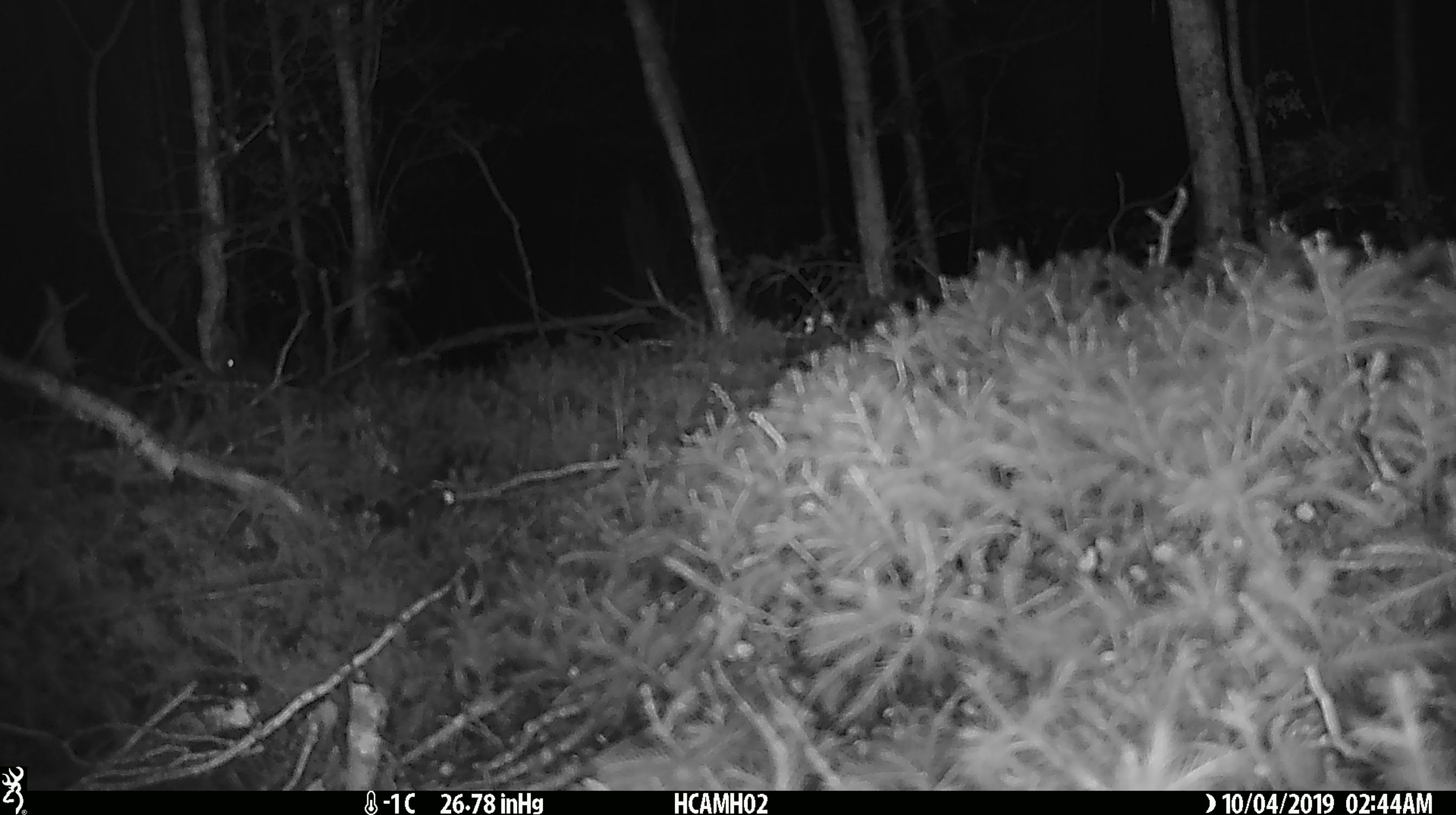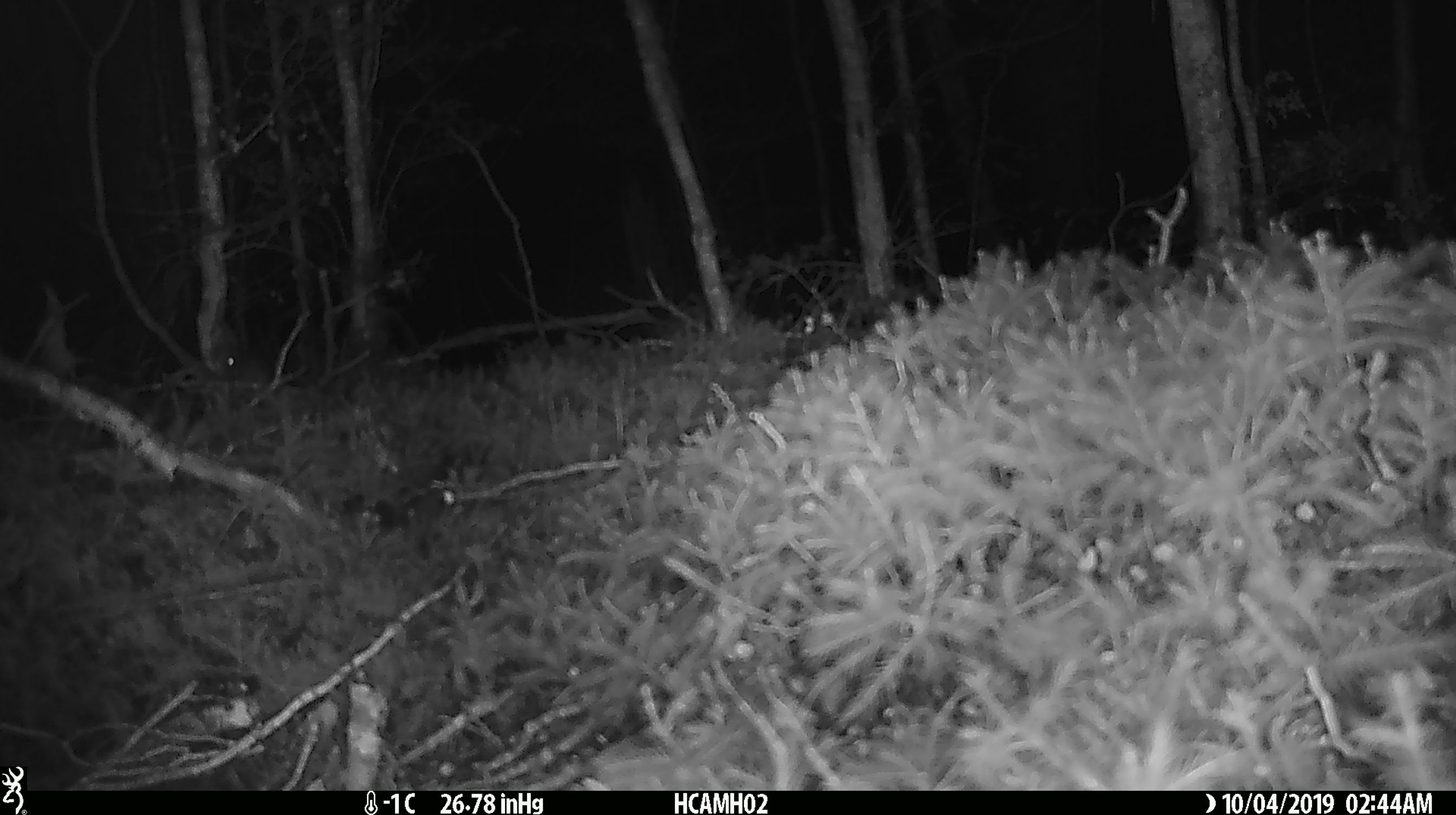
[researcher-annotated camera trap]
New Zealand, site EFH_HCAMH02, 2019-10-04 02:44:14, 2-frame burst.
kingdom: Animalia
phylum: Chordata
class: Mammalia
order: Rodentia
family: Muridae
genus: Mus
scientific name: Mus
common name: mouse